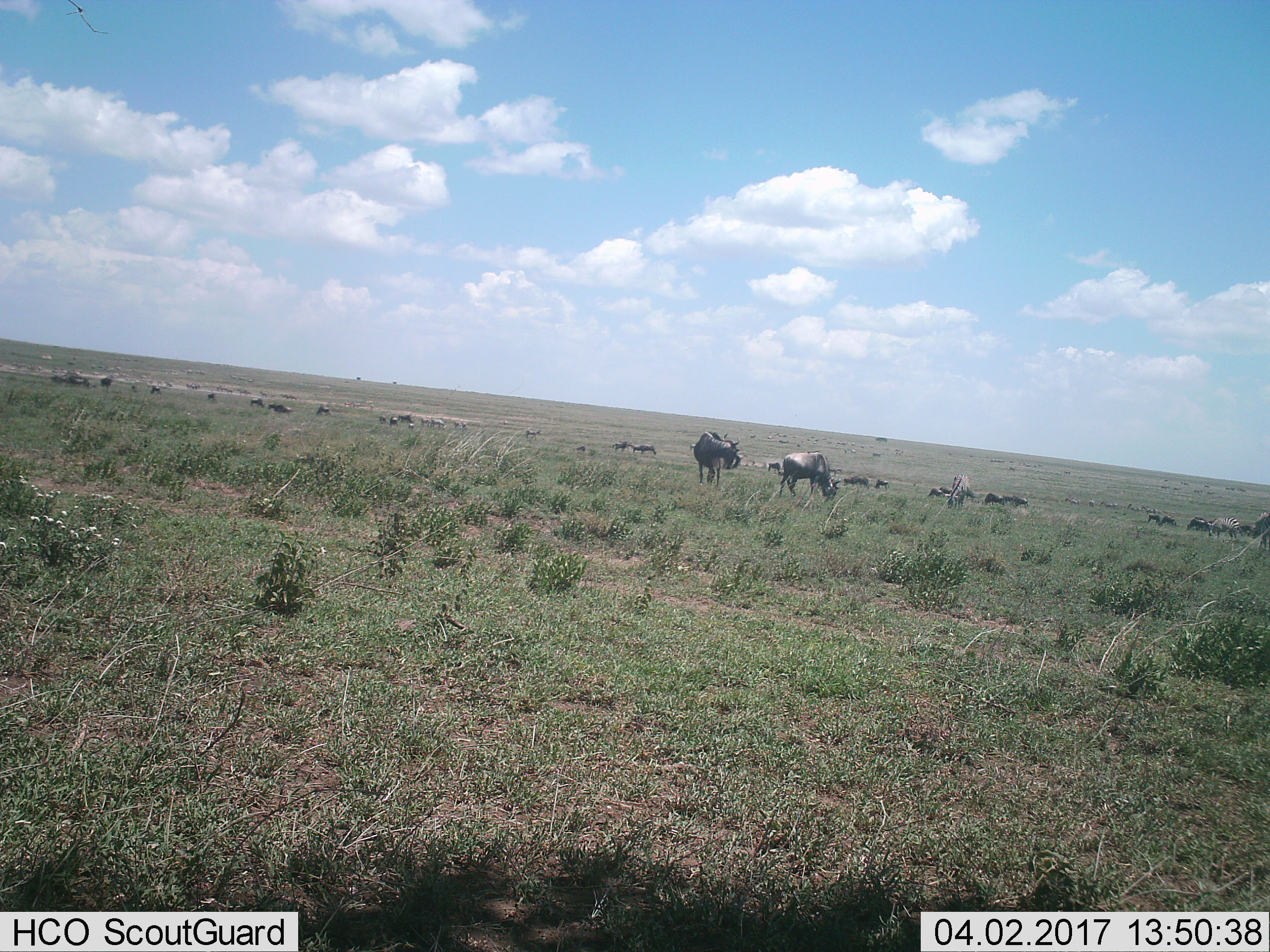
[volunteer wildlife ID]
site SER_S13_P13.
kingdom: Animalia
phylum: Chordata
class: Mammalia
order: Artiodactyla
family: Bovidae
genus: Connochaetes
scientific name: Connochaetes taurinus taurinus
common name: blue wildebeest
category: wildebeestblue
Wildebeestblue (blue wildebeest) (Connochaetes taurinus taurinus), count 11-50. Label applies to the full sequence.